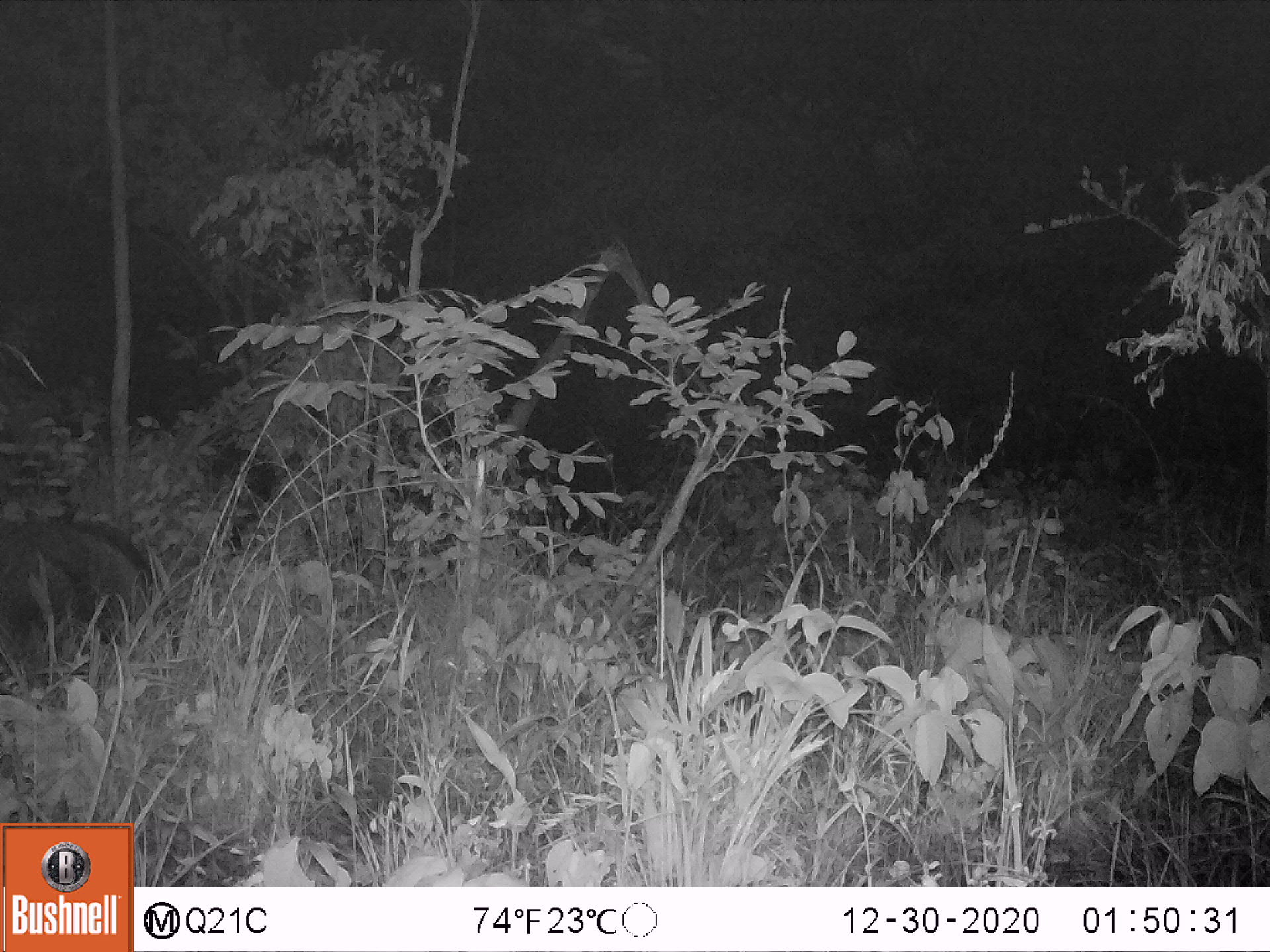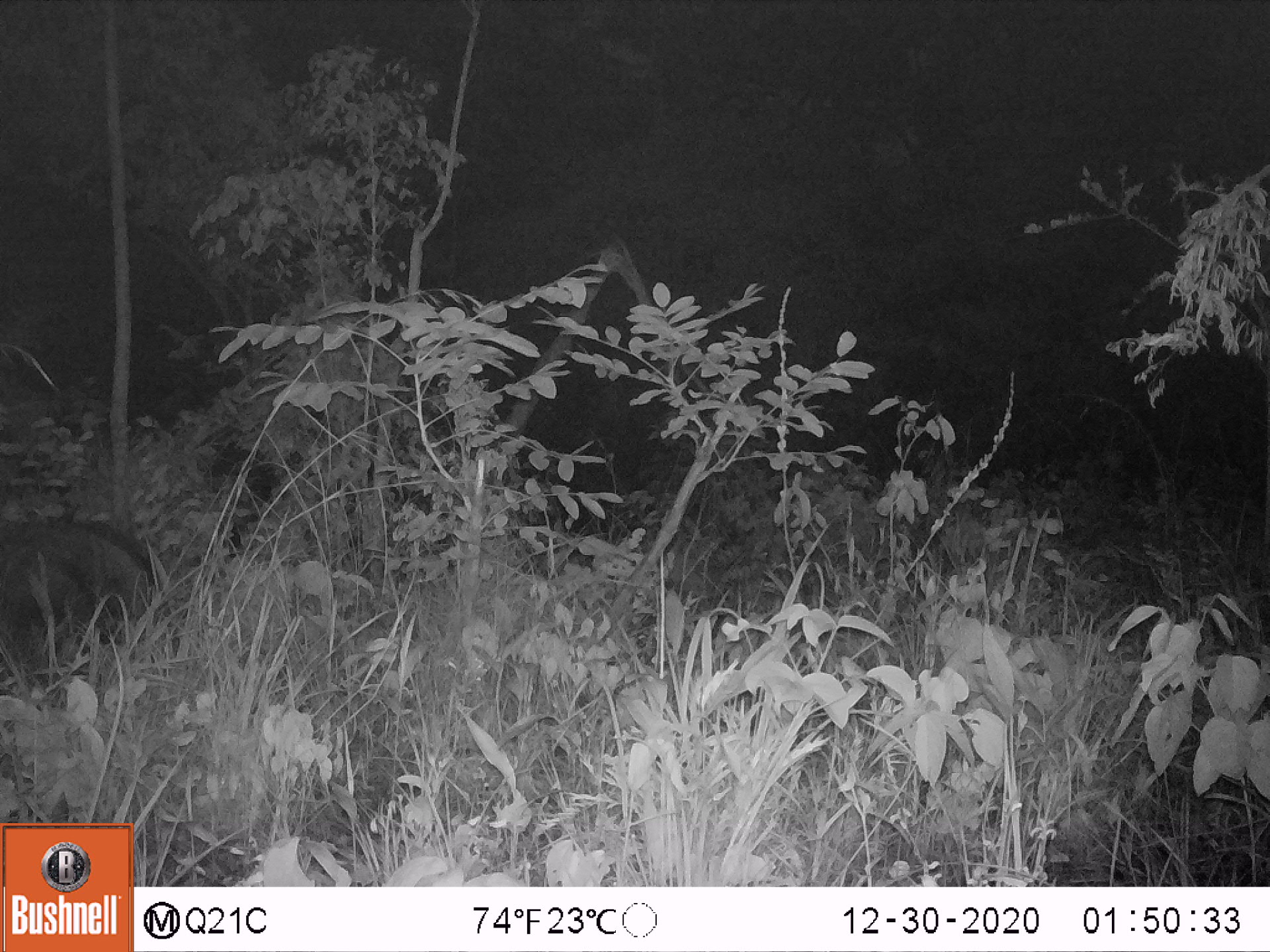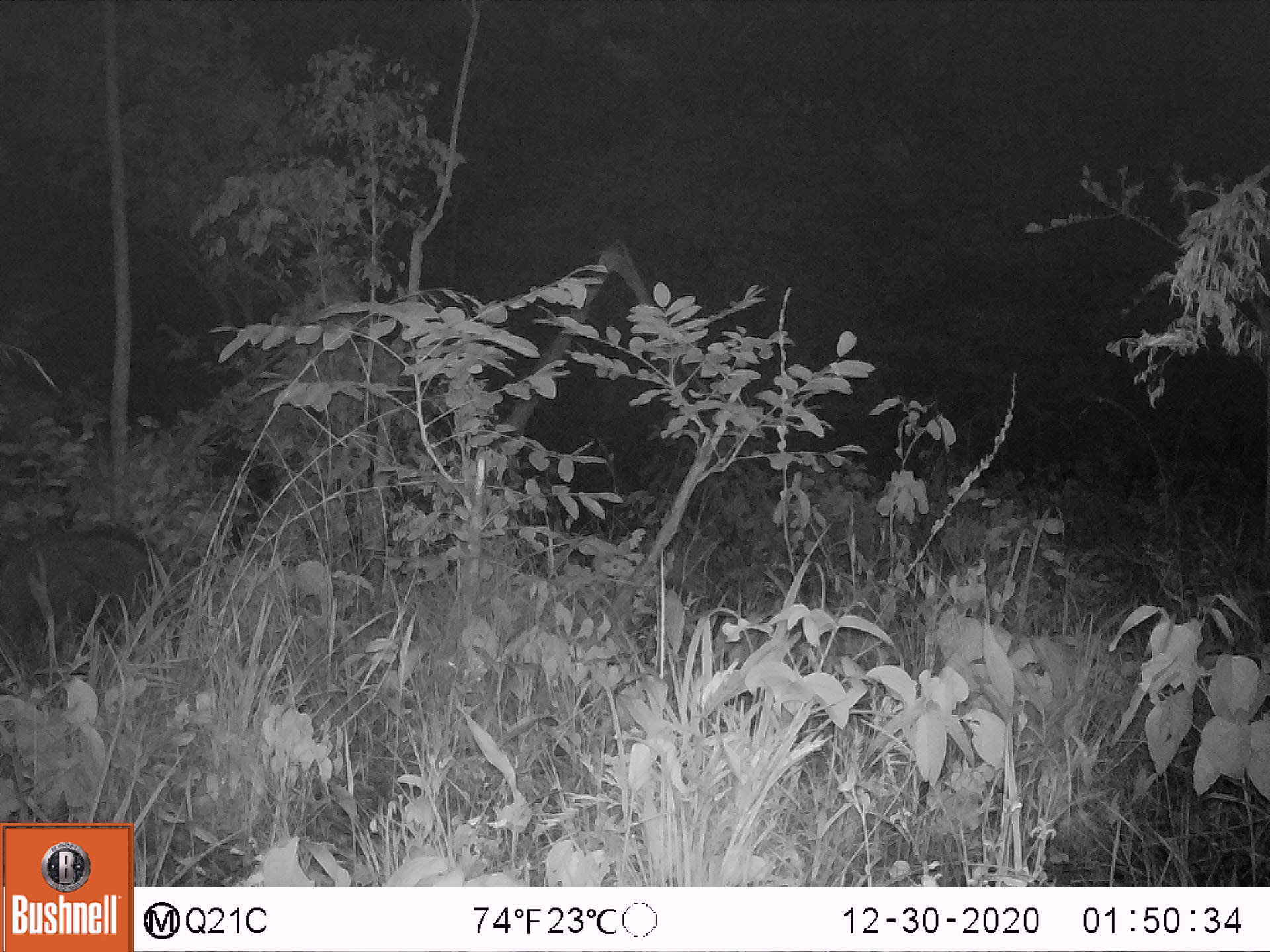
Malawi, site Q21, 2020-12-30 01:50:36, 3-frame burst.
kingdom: Animalia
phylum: Chordata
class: Mammalia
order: Artiodactyla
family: Suidae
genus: Potamochoerus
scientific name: Potamochoerus larvatus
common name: bushpig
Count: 1.